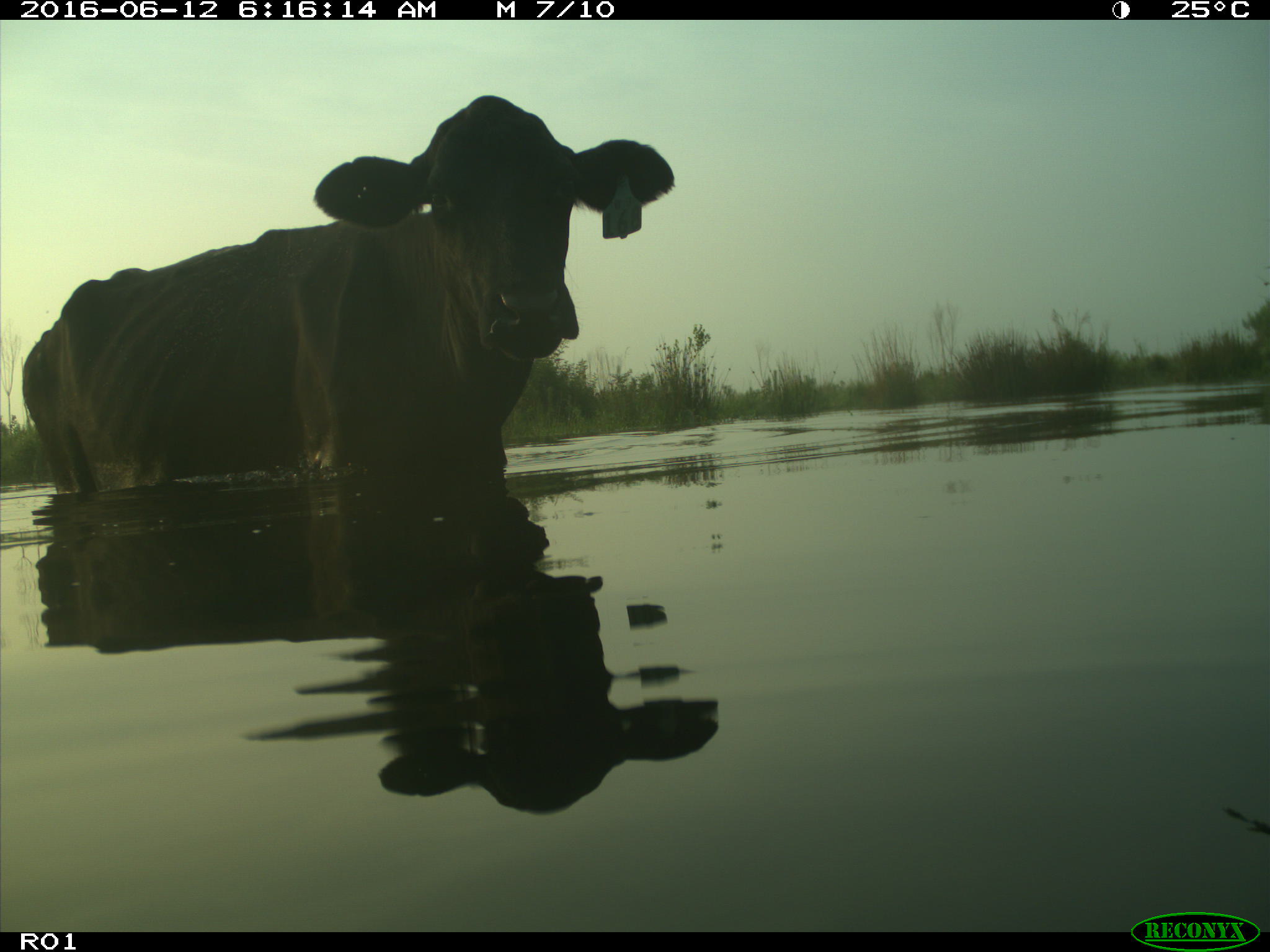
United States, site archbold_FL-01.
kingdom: Animalia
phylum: Chordata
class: Mammalia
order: Artiodactyla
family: Bovidae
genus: Bos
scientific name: Bos taurus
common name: domestic cow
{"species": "Bos taurus (domestic cow)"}